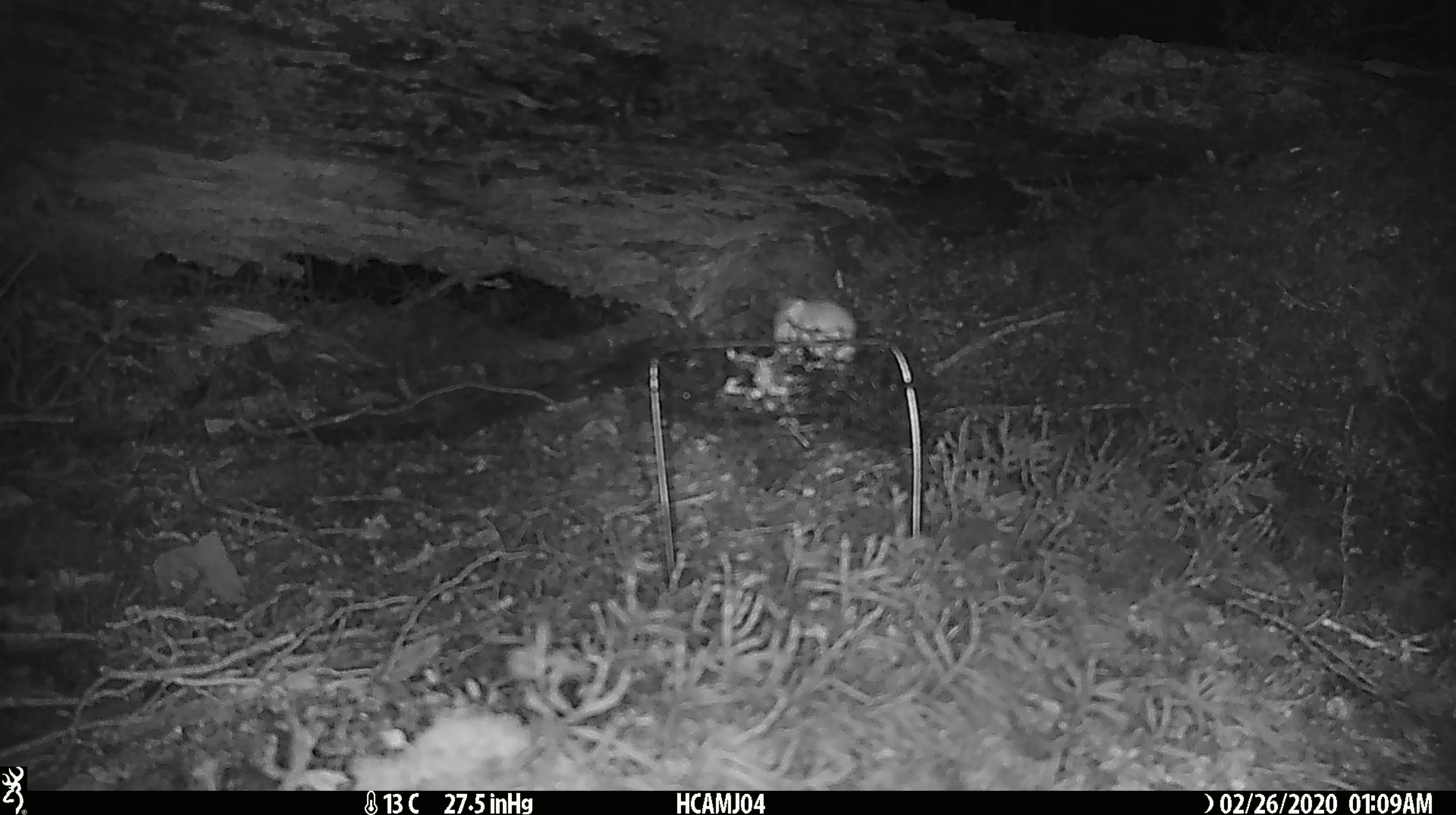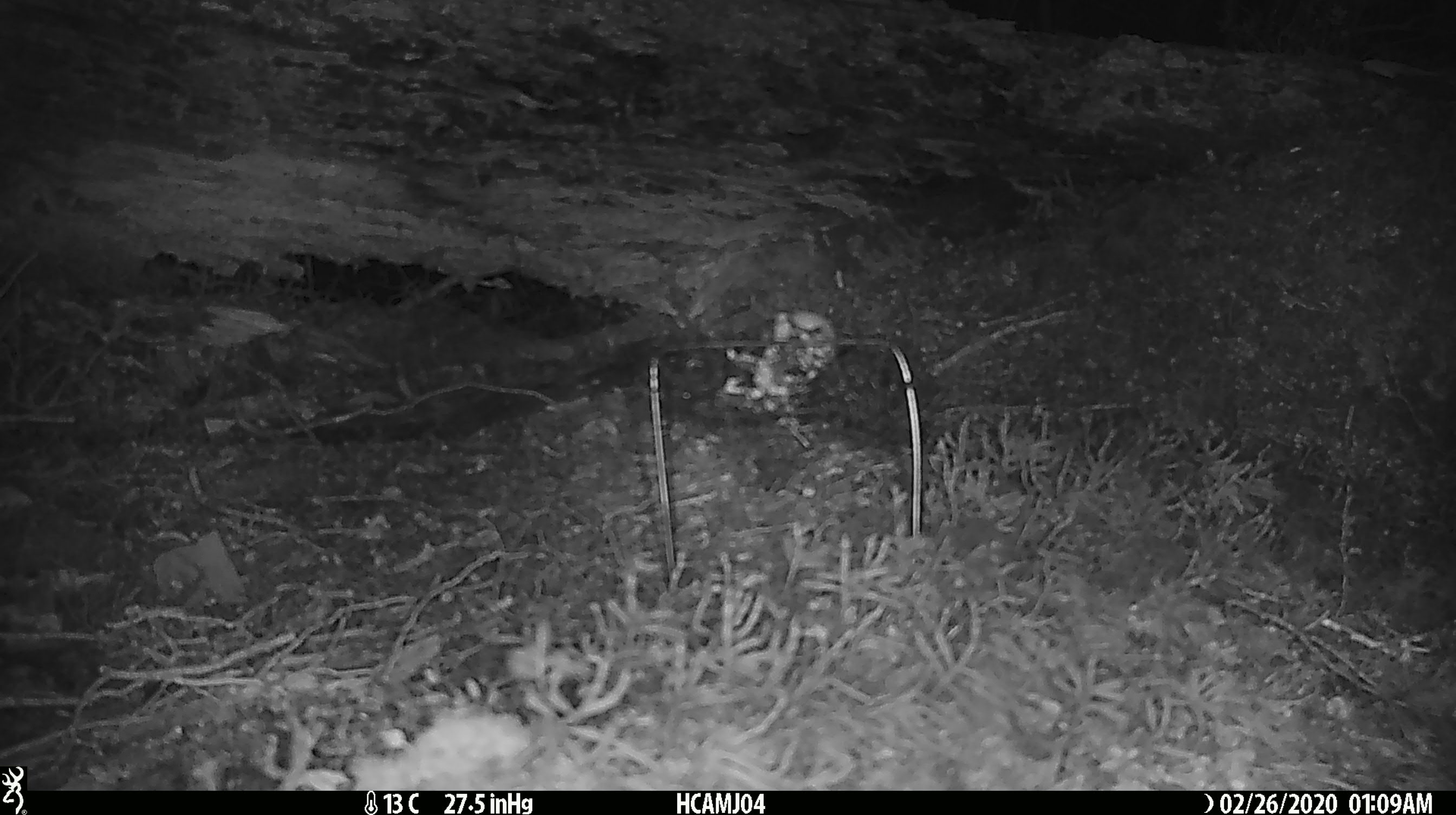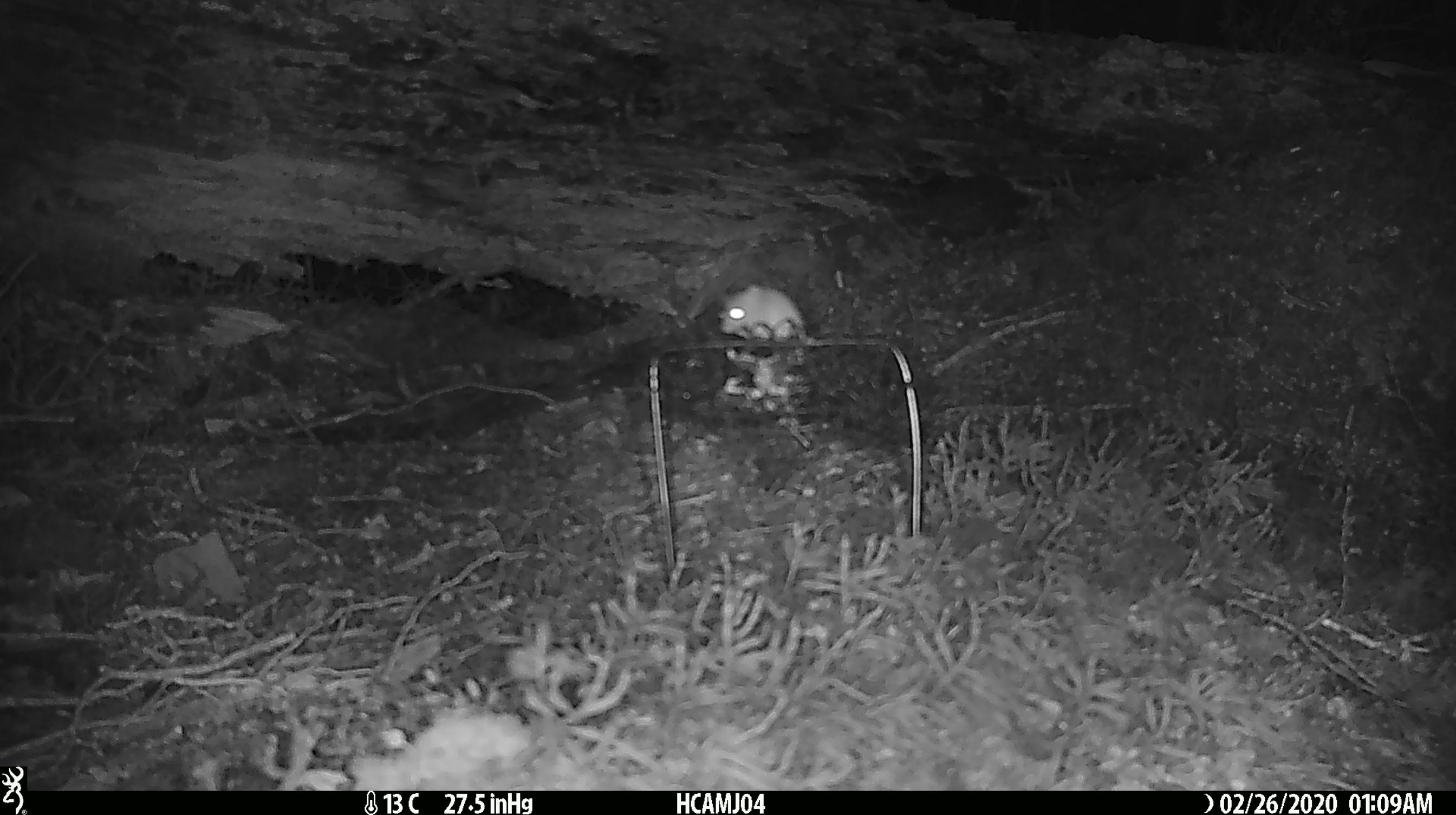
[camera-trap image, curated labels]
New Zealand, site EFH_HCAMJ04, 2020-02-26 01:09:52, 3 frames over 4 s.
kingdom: Animalia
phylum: Chordata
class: Mammalia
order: Rodentia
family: Muridae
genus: Mus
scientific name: Mus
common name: mouse